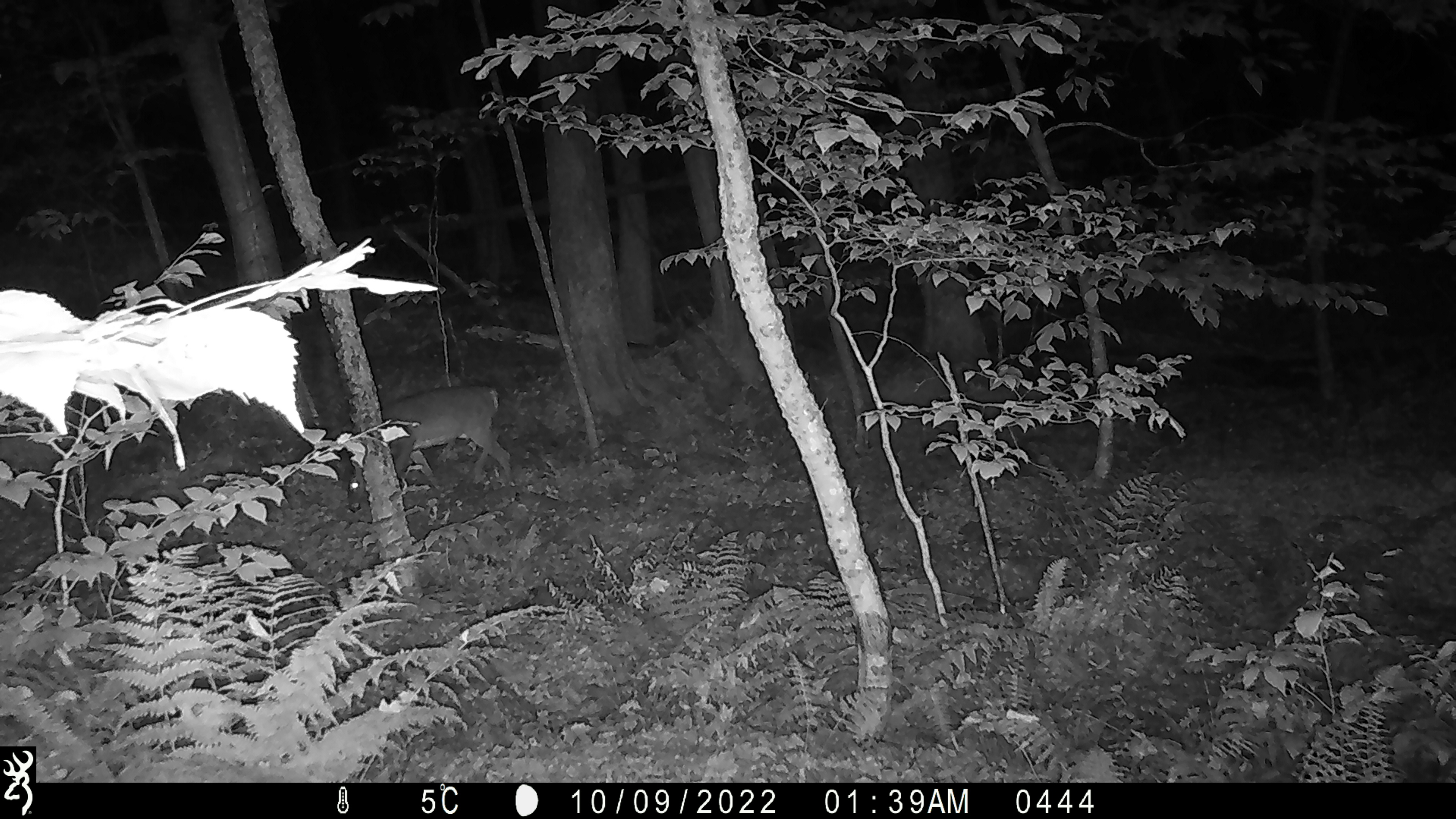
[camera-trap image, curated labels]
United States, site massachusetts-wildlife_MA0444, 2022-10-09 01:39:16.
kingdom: Animalia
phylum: Chordata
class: Mammalia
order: Artiodactyla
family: Cervidae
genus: Odocoileus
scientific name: Odocoileus virginianus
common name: white-tailed deer